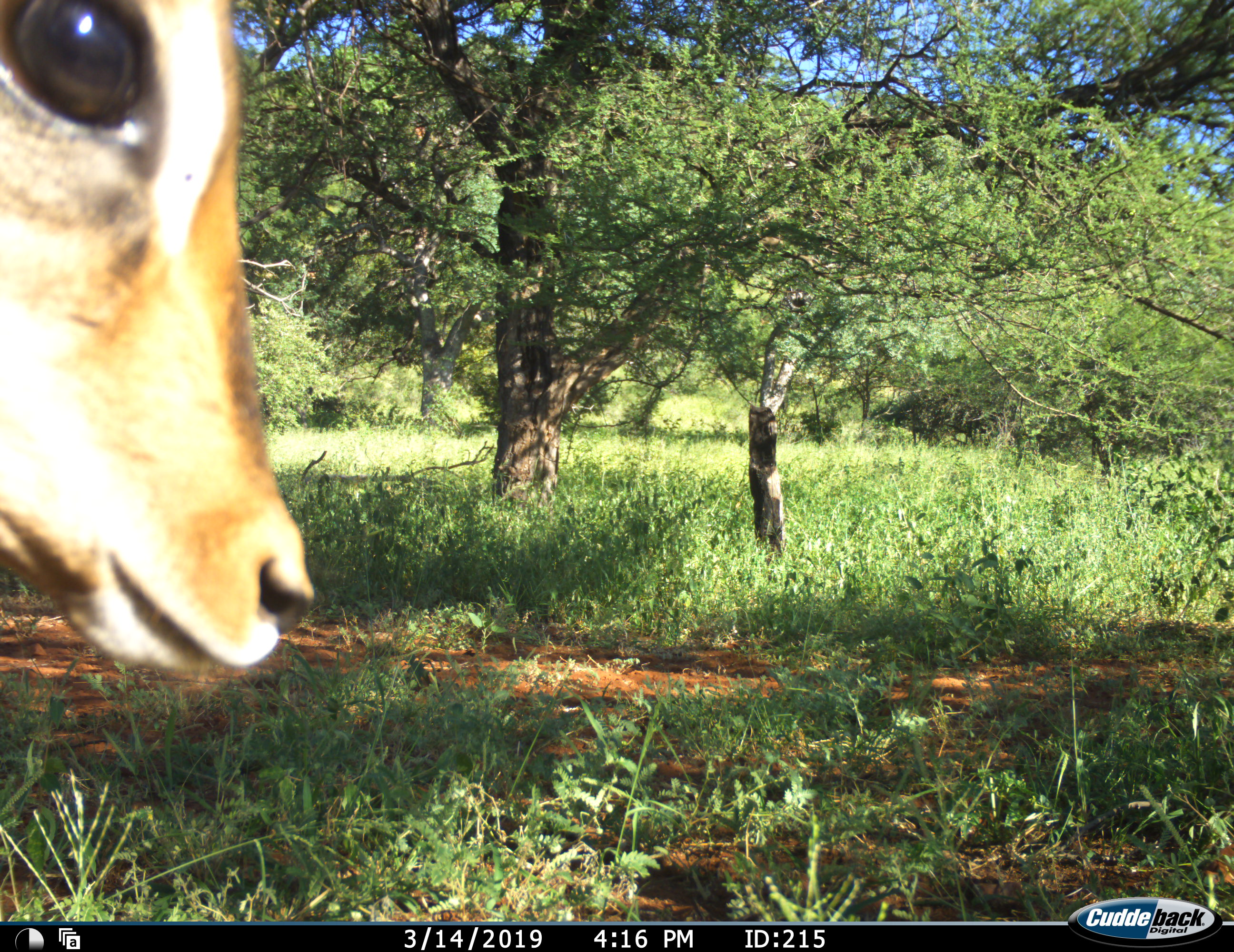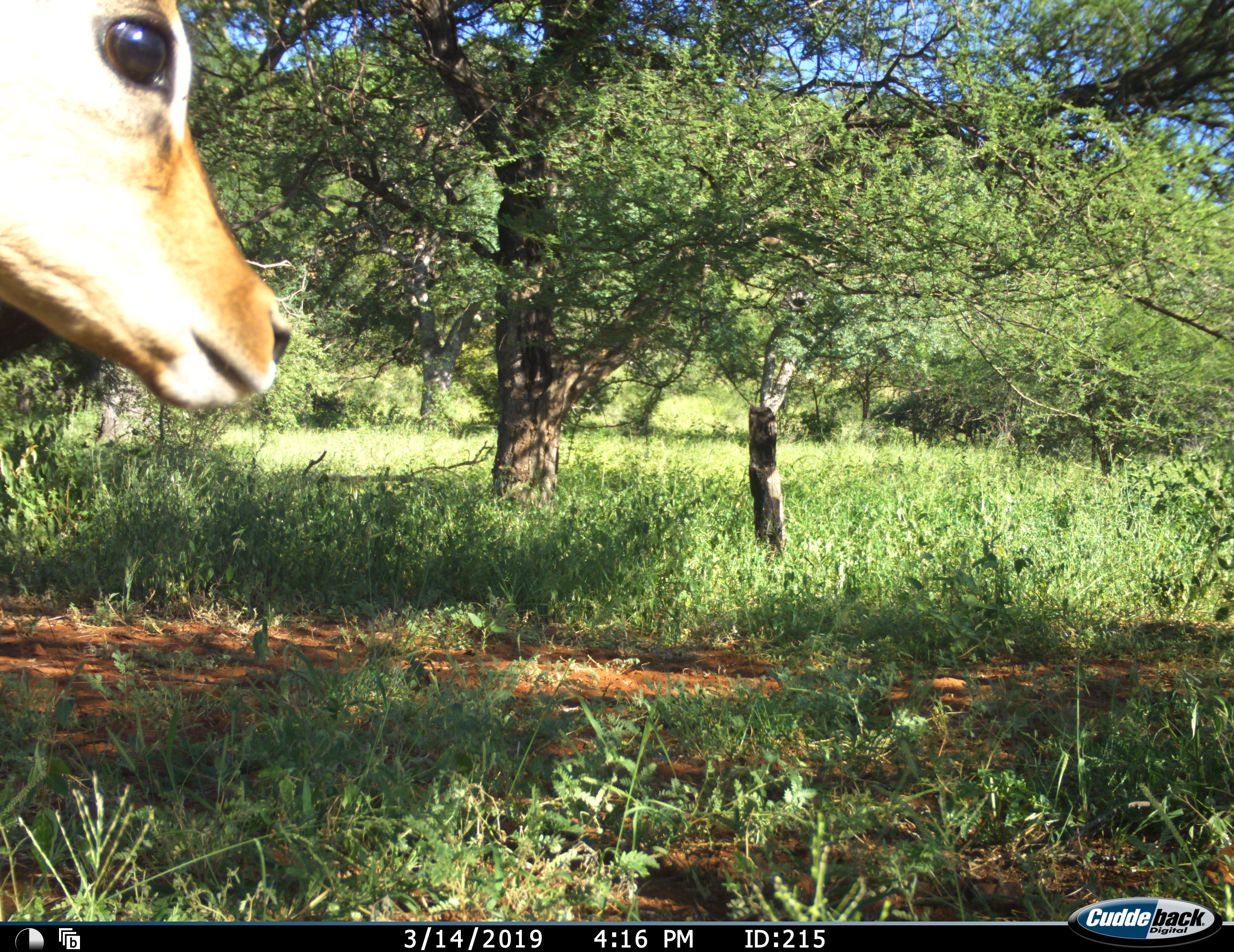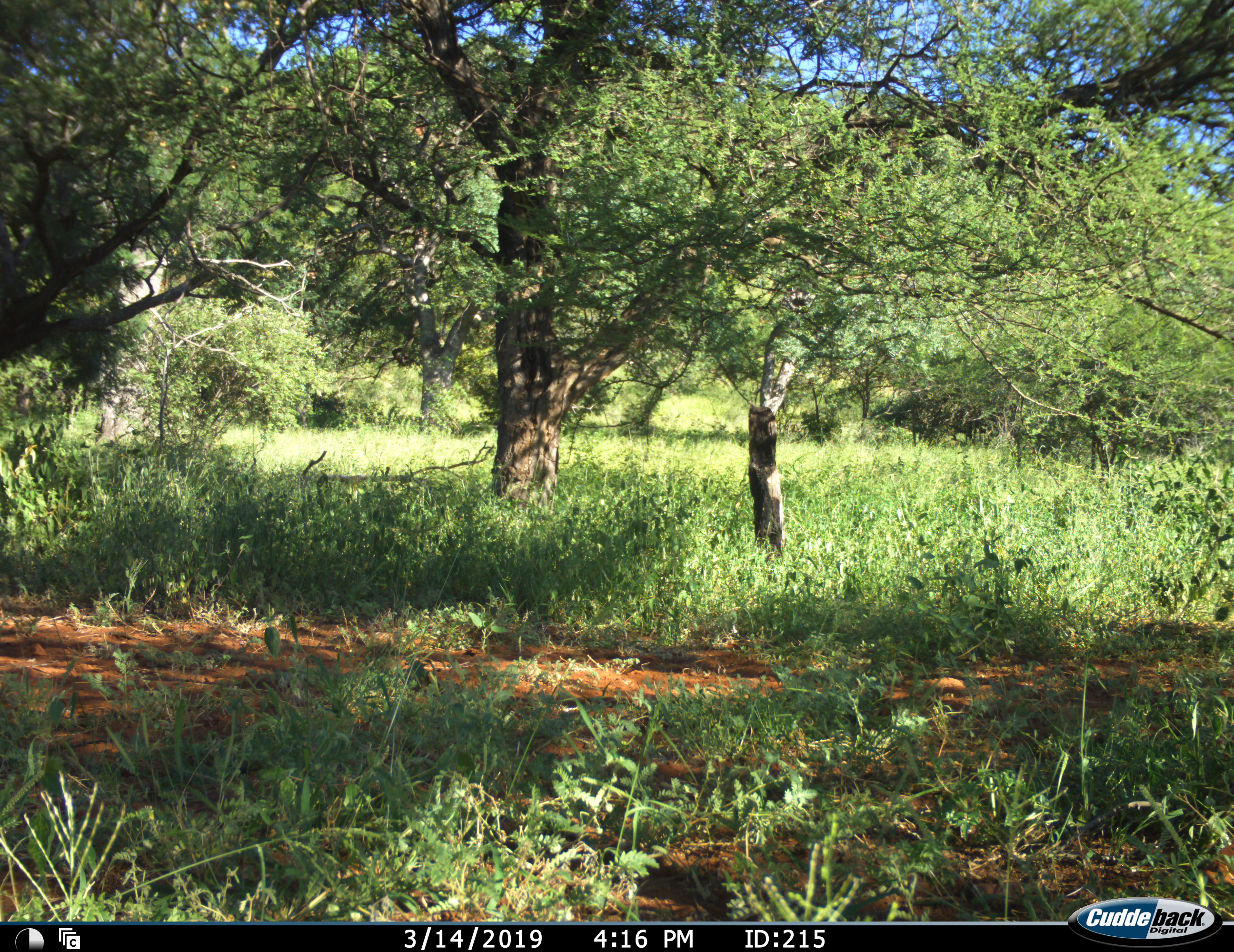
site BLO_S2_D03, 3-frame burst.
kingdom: Animalia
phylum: Chordata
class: Mammalia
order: Artiodactyla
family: Bovidae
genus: Aepyceros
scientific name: Aepyceros melampus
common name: impala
Impala (Aepyceros melampus), count 1. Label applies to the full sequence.